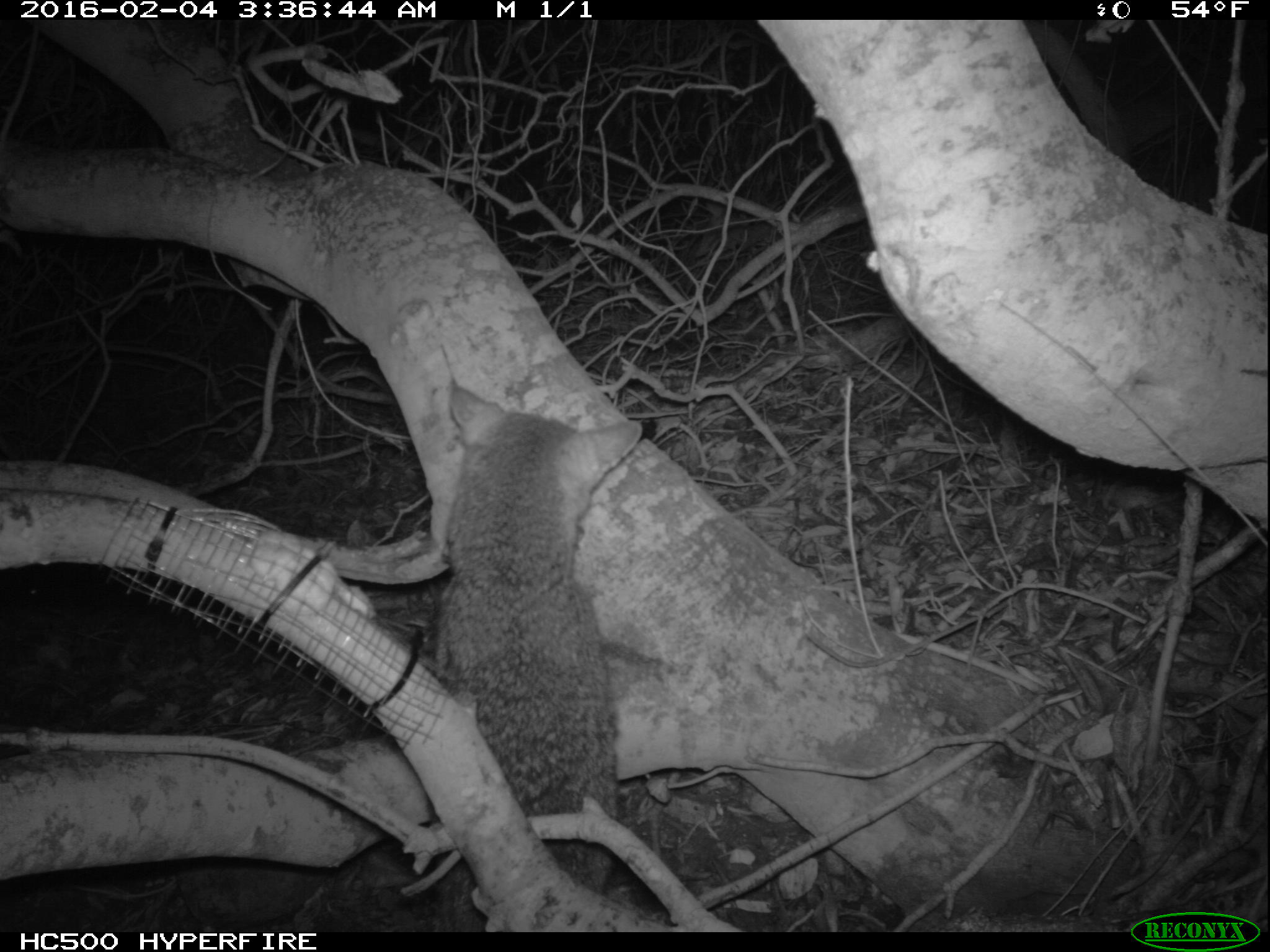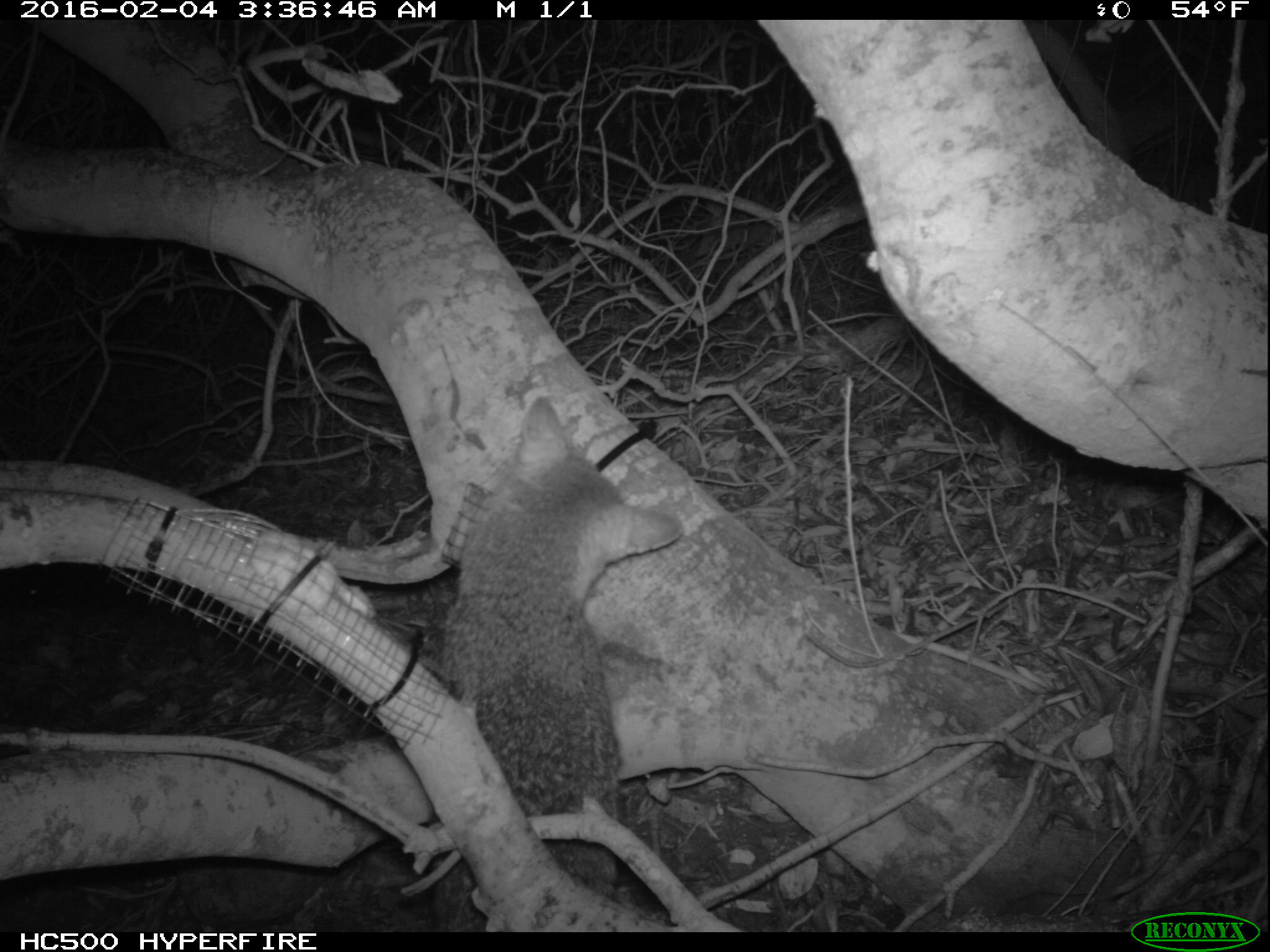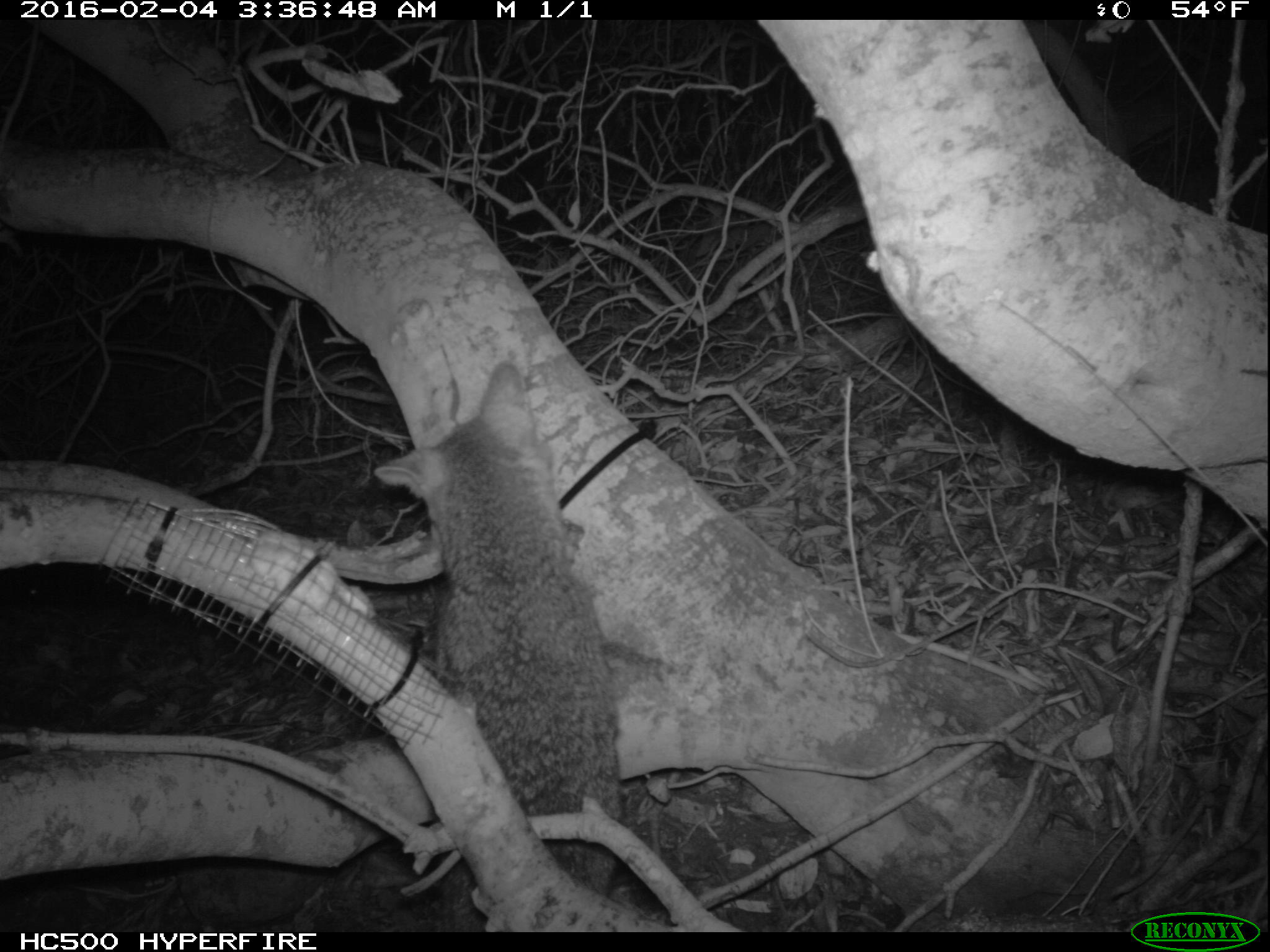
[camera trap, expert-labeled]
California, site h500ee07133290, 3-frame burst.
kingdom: Animalia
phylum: Chordata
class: Mammalia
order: Carnivora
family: Canidae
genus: Urocyon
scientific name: Urocyon littoralis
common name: island fox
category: fox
Fox (island fox) (Urocyon littoralis).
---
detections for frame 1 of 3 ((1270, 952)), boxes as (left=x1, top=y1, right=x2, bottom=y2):
fox: (left=429, top=382, right=641, bottom=933)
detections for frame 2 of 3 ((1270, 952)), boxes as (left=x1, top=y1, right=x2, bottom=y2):
fox: (left=432, top=397, right=684, bottom=933)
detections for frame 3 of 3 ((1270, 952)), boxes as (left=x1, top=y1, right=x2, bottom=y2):
fox: (left=375, top=361, right=623, bottom=932)